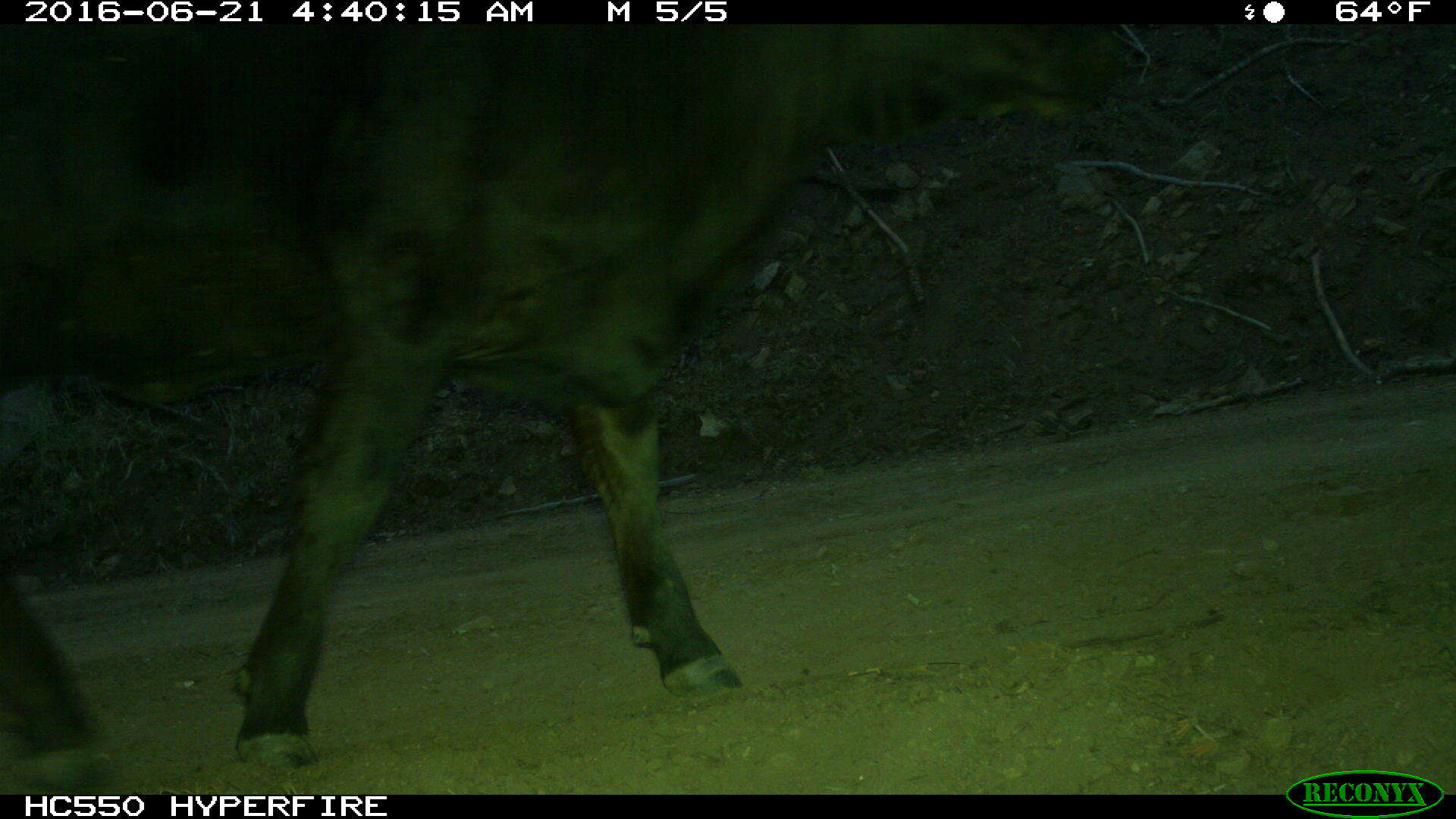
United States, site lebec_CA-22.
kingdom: Animalia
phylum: Chordata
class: Mammalia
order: Artiodactyla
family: Bovidae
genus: Bos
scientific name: Bos taurus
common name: domestic cow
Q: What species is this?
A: Bos taurus (domestic cow).